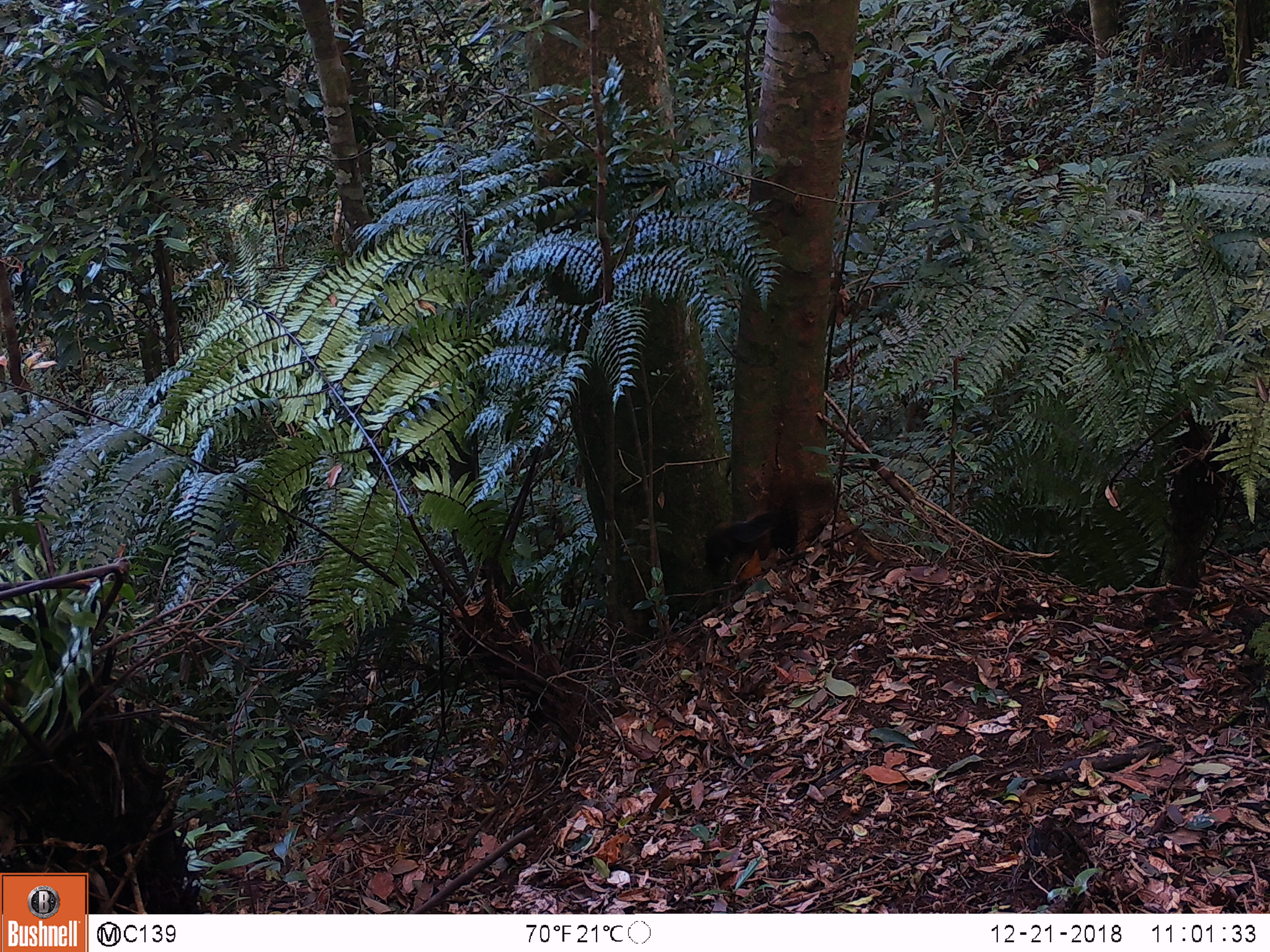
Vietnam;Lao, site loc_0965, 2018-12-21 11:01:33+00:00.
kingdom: Animalia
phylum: Chordata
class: Mammalia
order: Rodentia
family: Sciuridae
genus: Dremomys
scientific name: Dremomys rufigenis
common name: red-cheeked squirrel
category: red cheeked squirrel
Red cheeked squirrel (red-cheeked squirrel) (Dremomys rufigenis). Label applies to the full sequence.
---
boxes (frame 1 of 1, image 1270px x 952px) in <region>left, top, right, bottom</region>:
red cheeked squirrel: <region>705, 511, 779, 574</region>